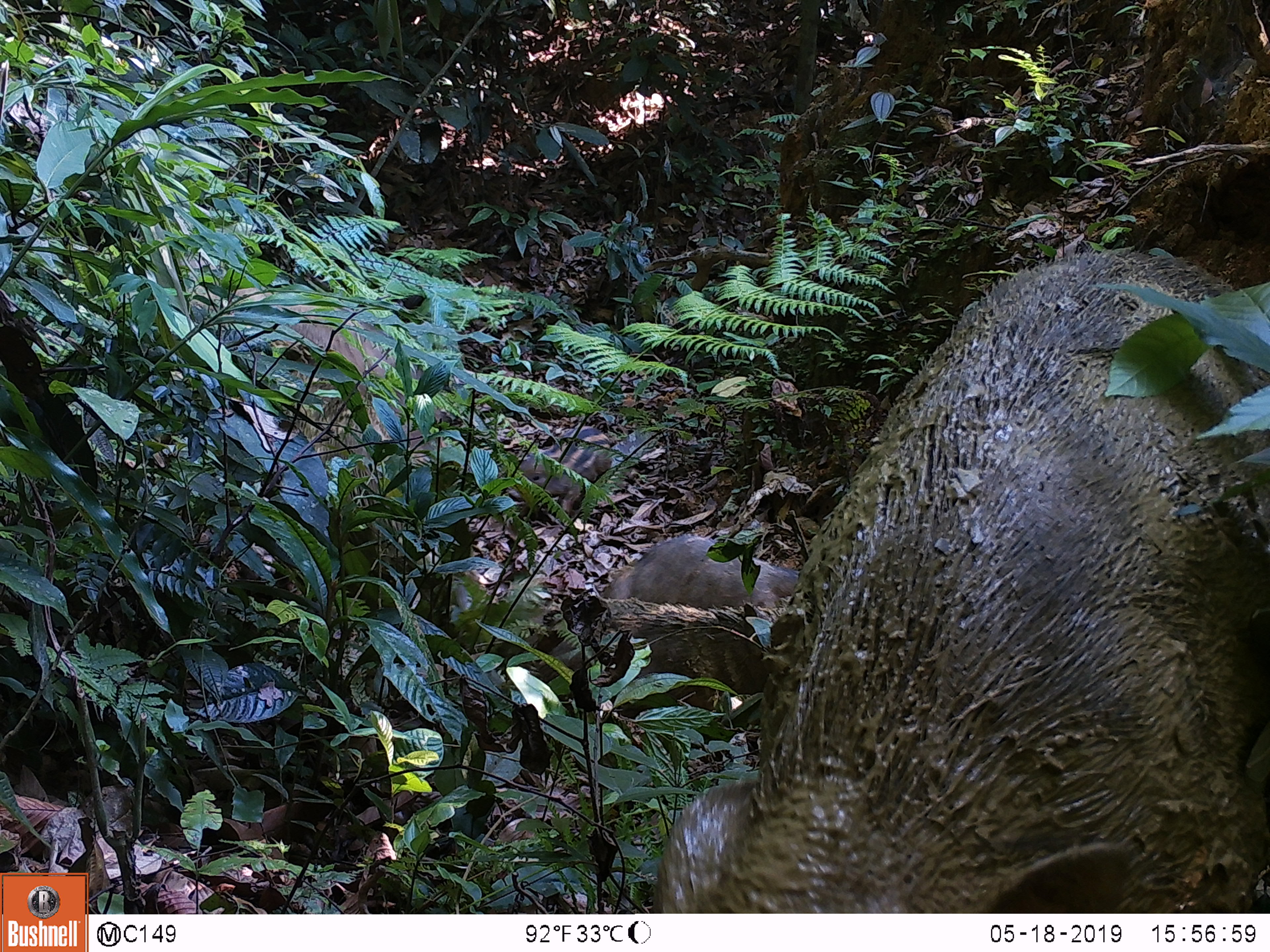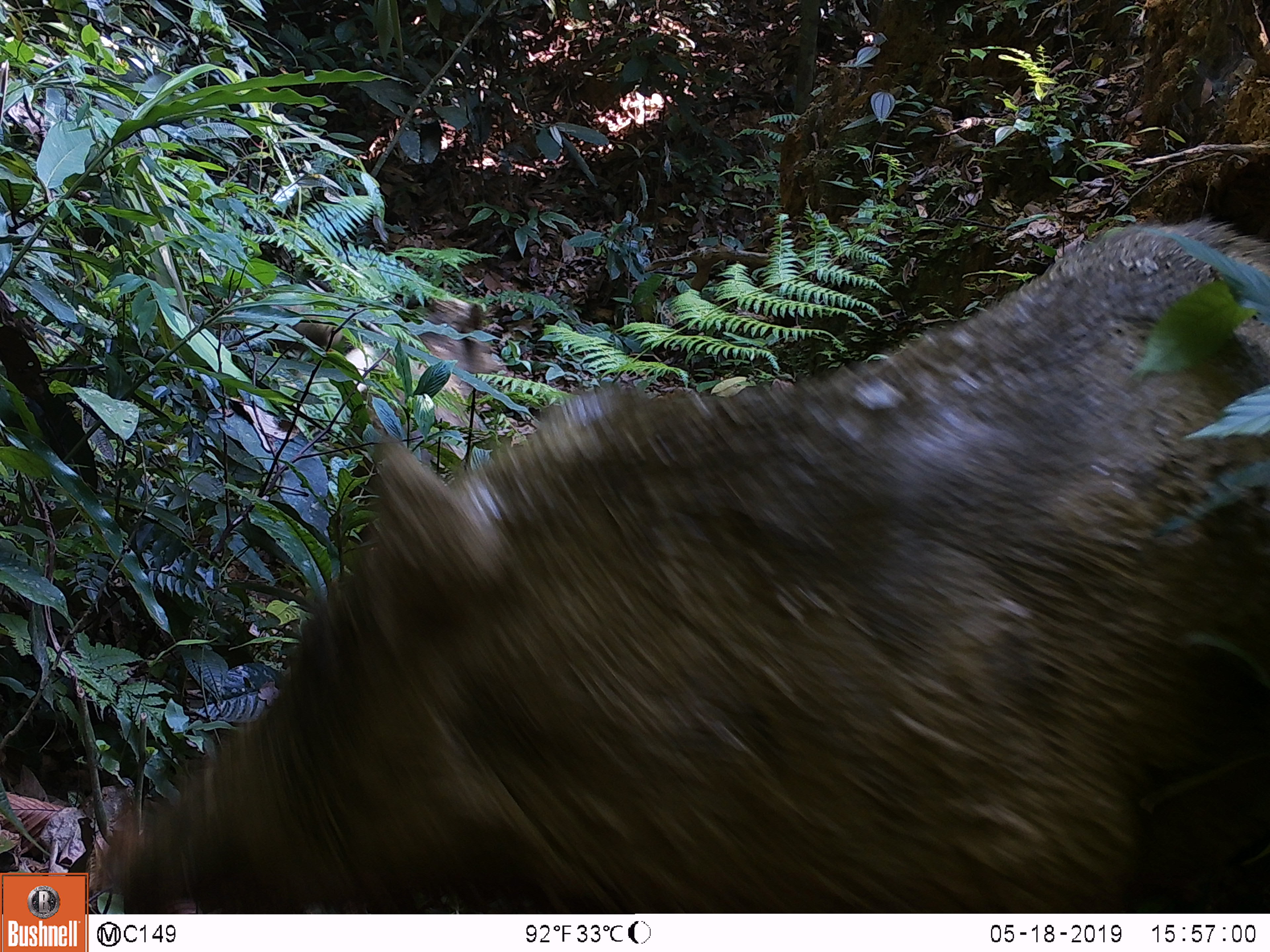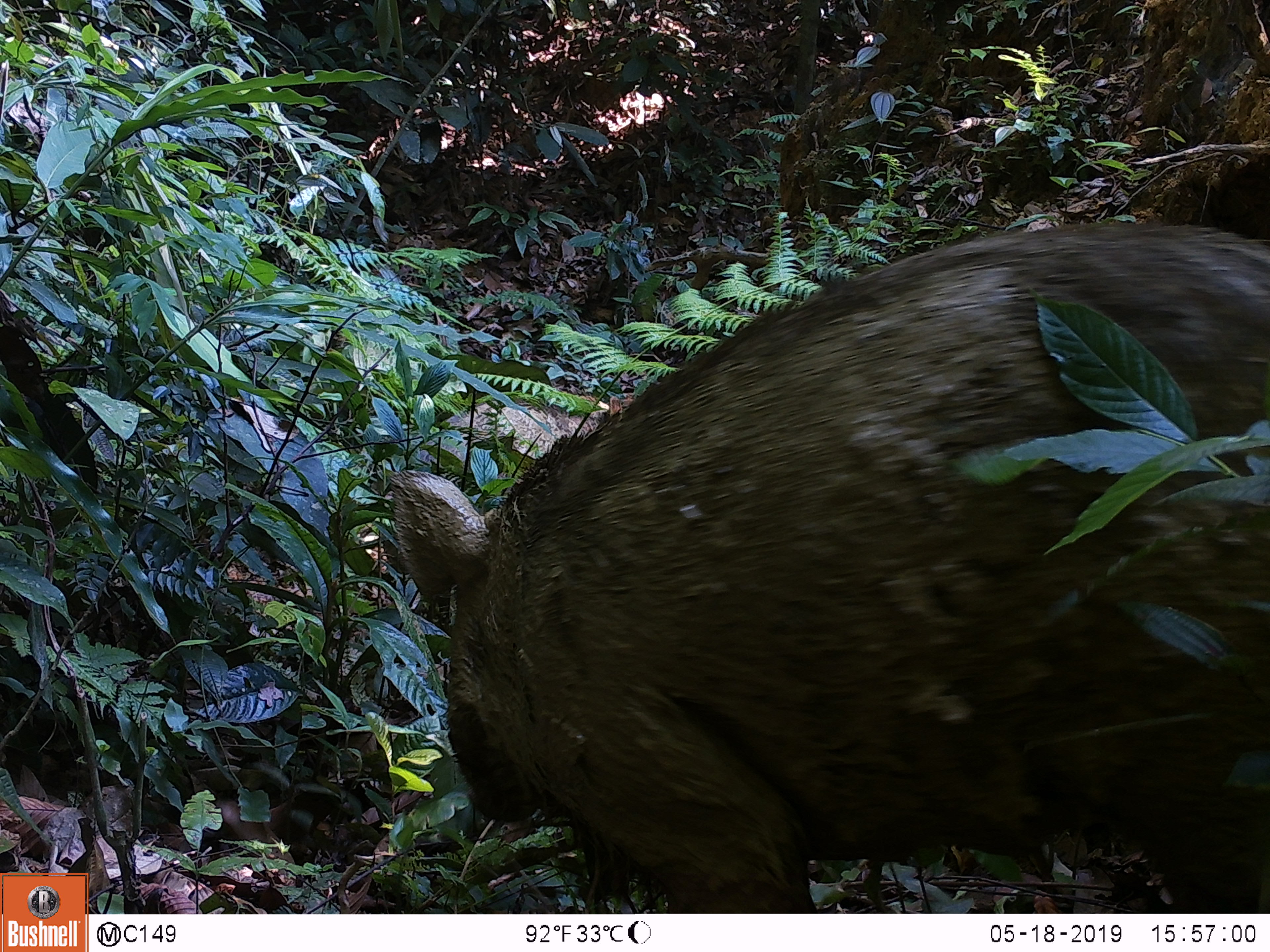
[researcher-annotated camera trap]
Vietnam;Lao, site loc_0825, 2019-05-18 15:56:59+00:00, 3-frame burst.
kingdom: Animalia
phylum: Chordata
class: Mammalia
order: Artiodactyla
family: Suidae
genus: Sus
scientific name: Sus scrofa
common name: eurasian wild pig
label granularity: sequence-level